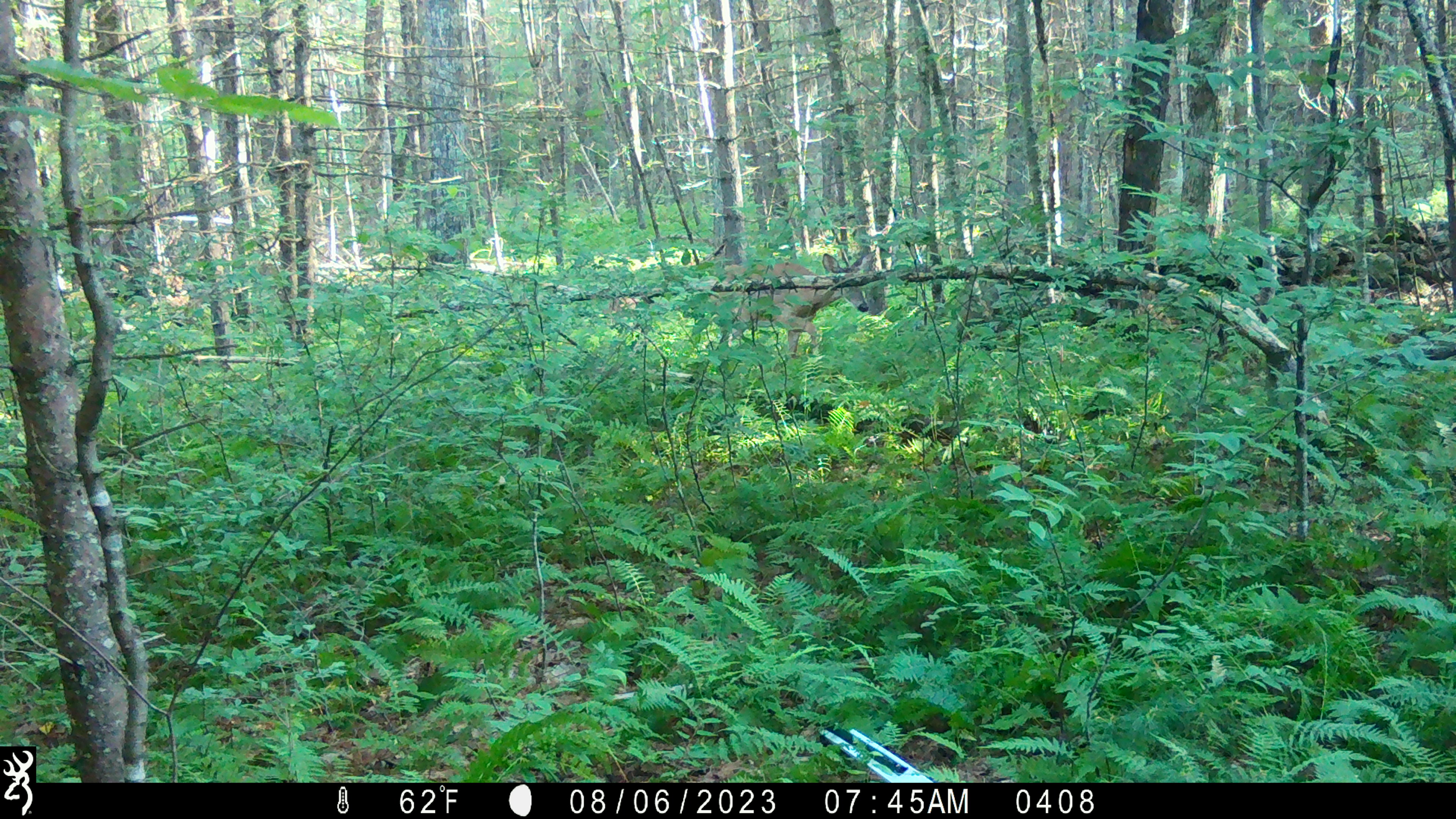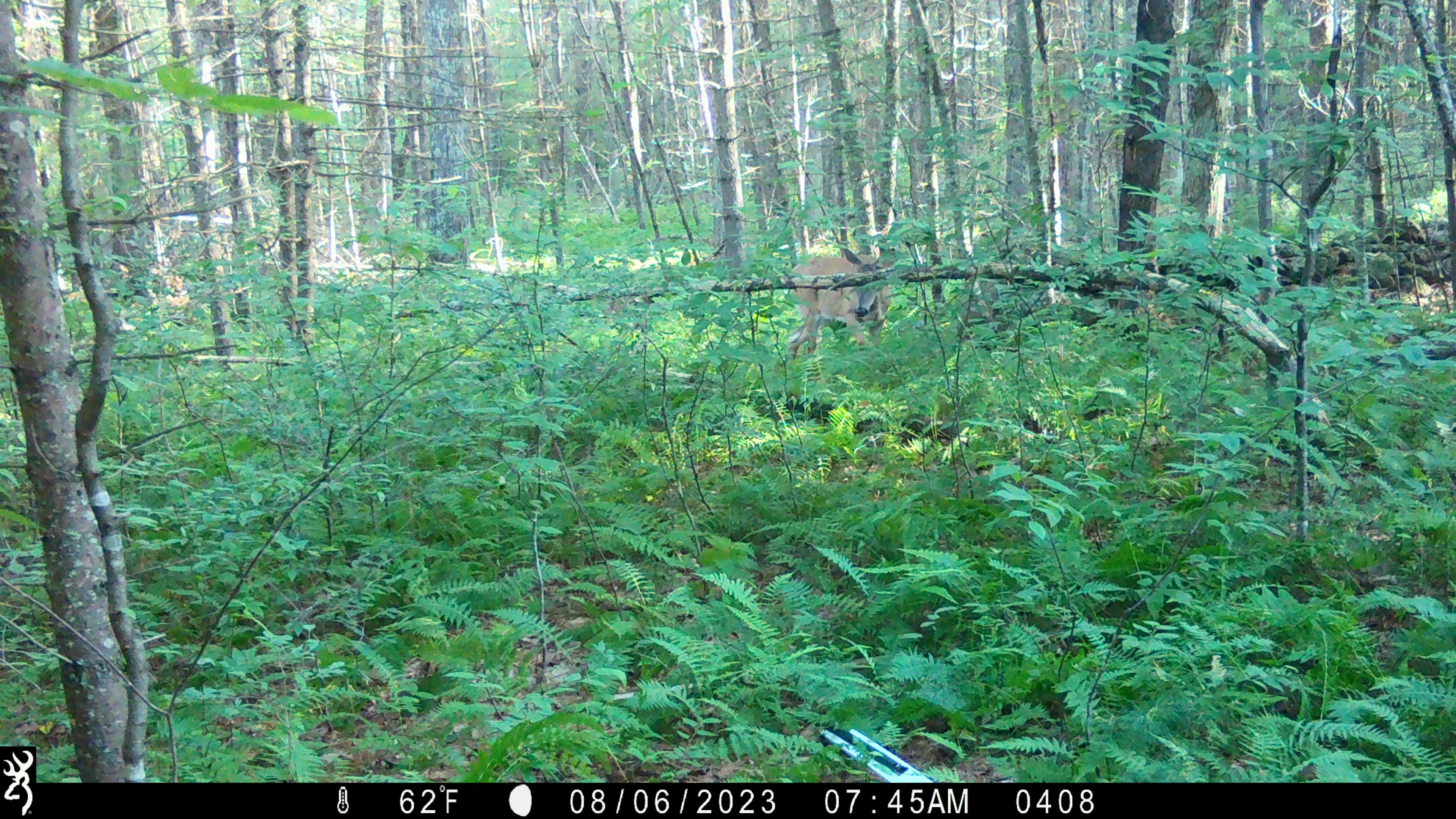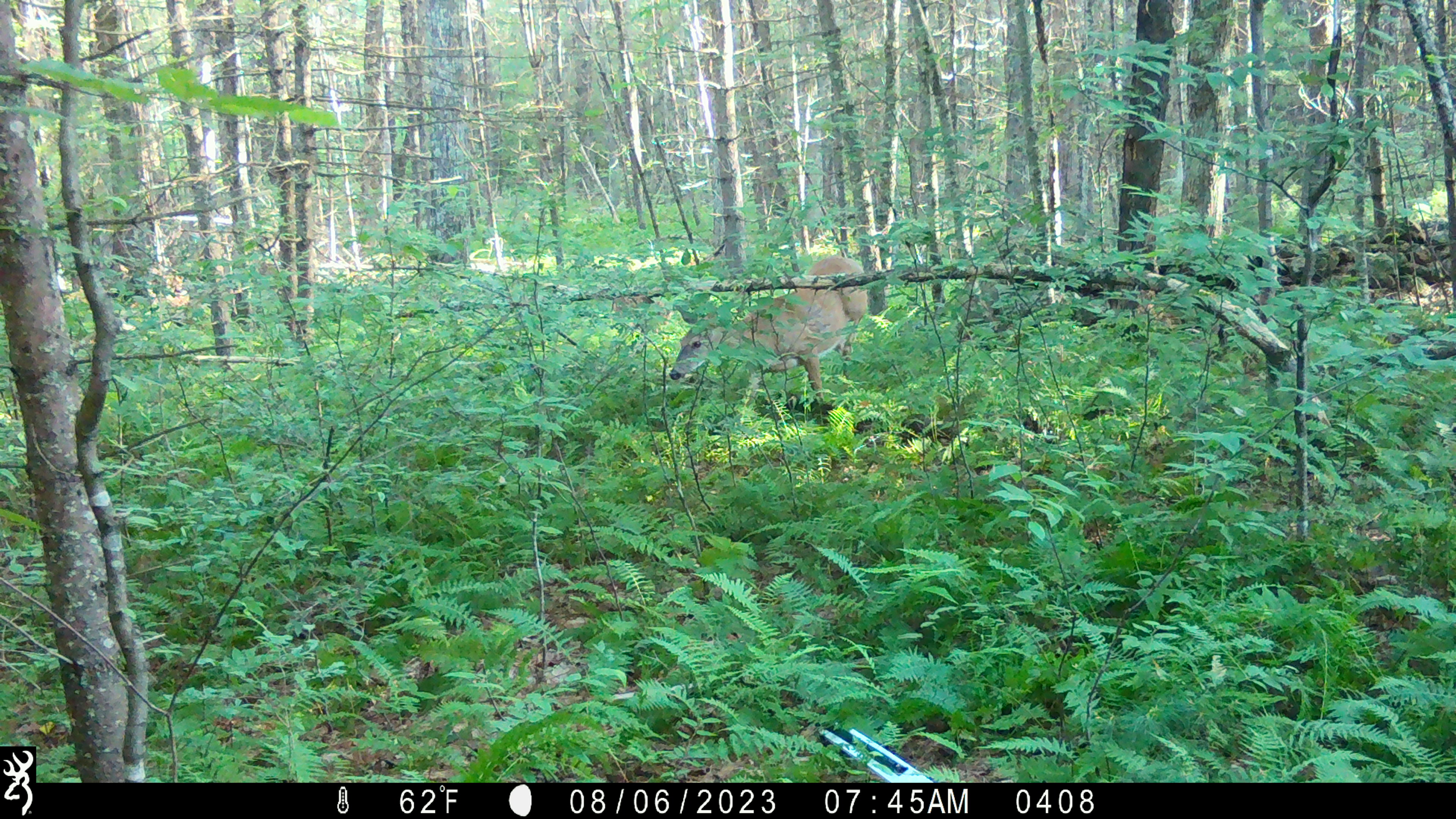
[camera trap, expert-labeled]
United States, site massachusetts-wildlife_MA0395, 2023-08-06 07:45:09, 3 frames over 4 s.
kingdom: Animalia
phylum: Chordata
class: Mammalia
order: Artiodactyla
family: Cervidae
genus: Odocoileus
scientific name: Odocoileus virginianus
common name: white-tailed deer